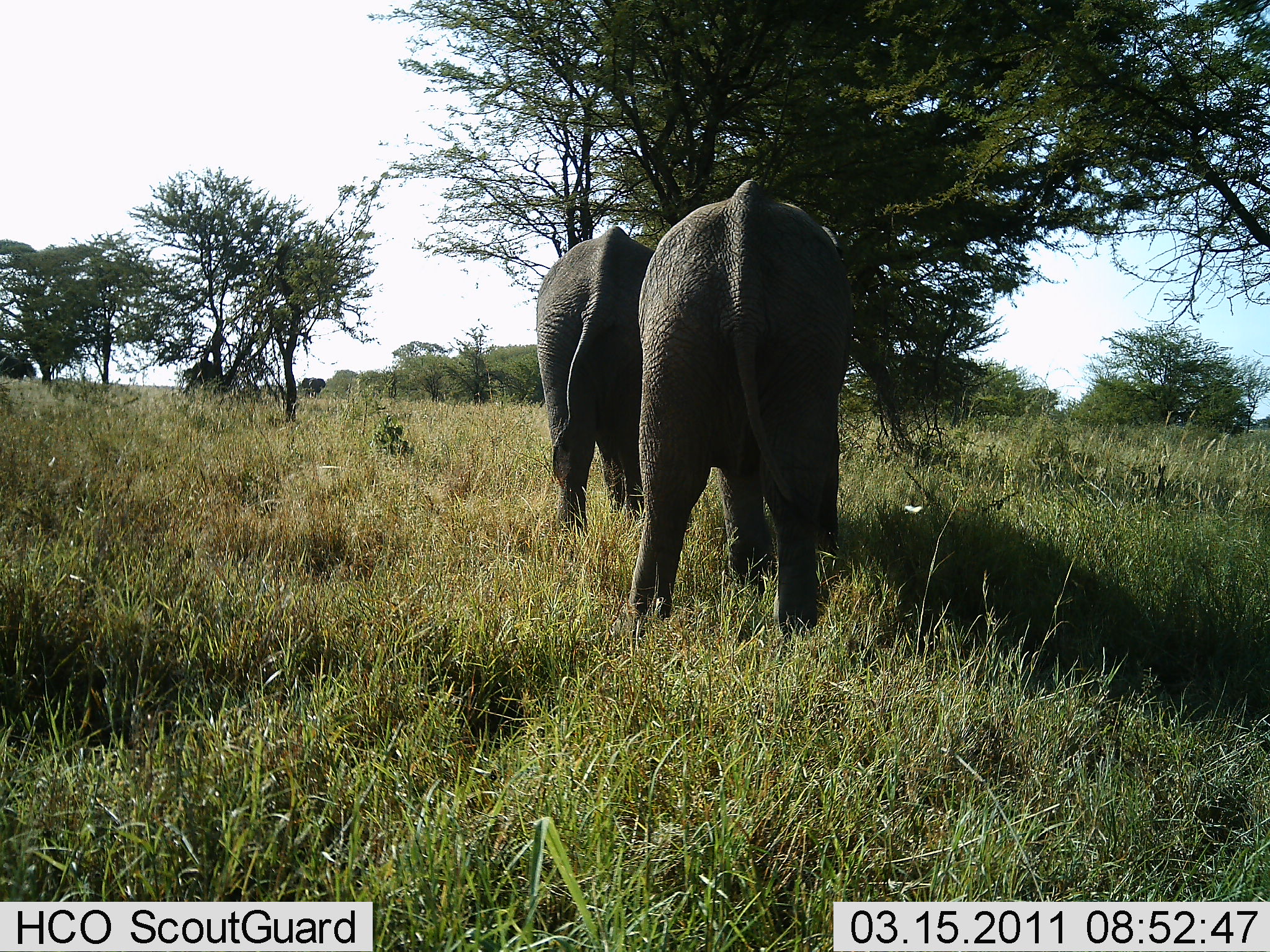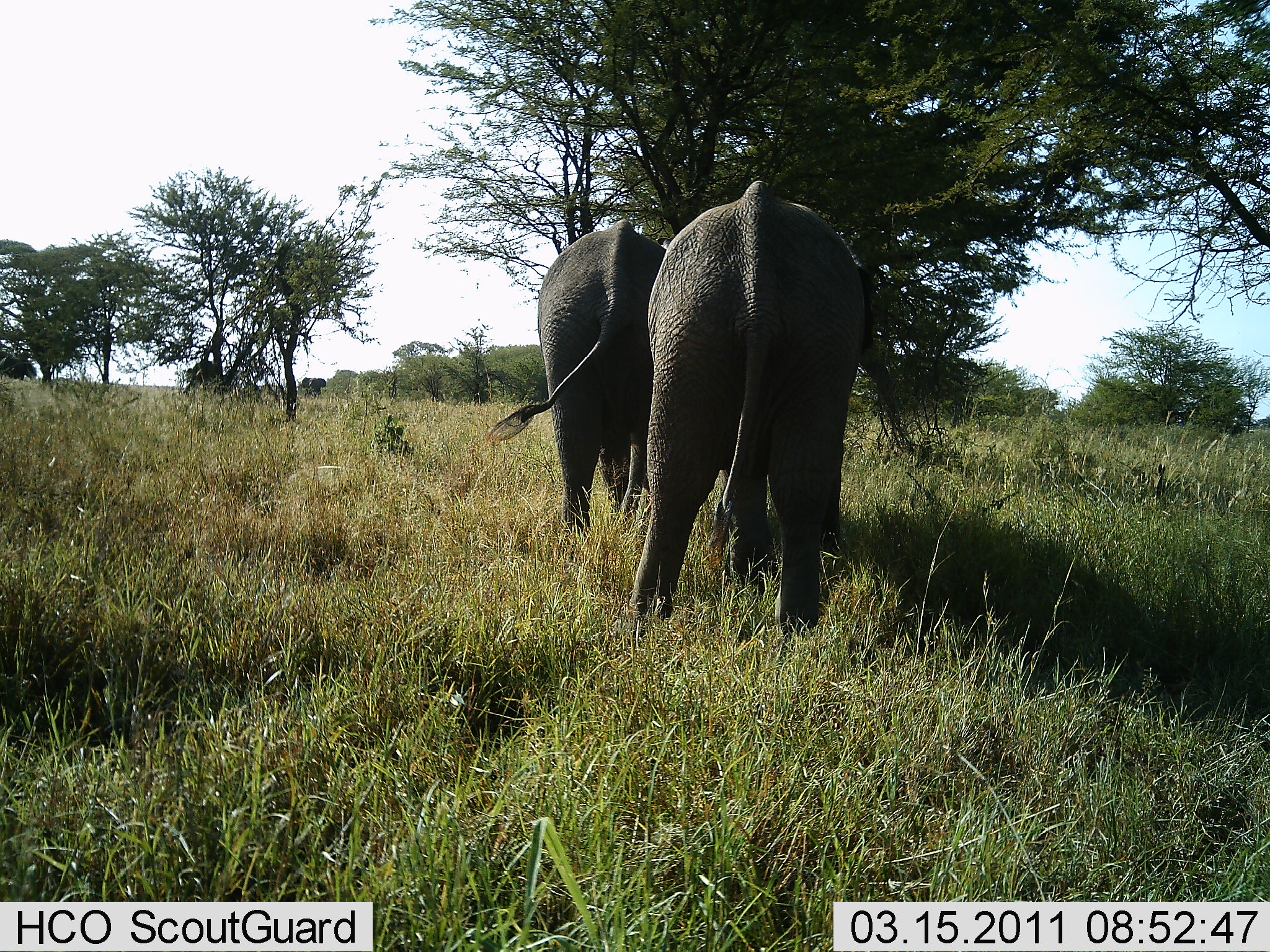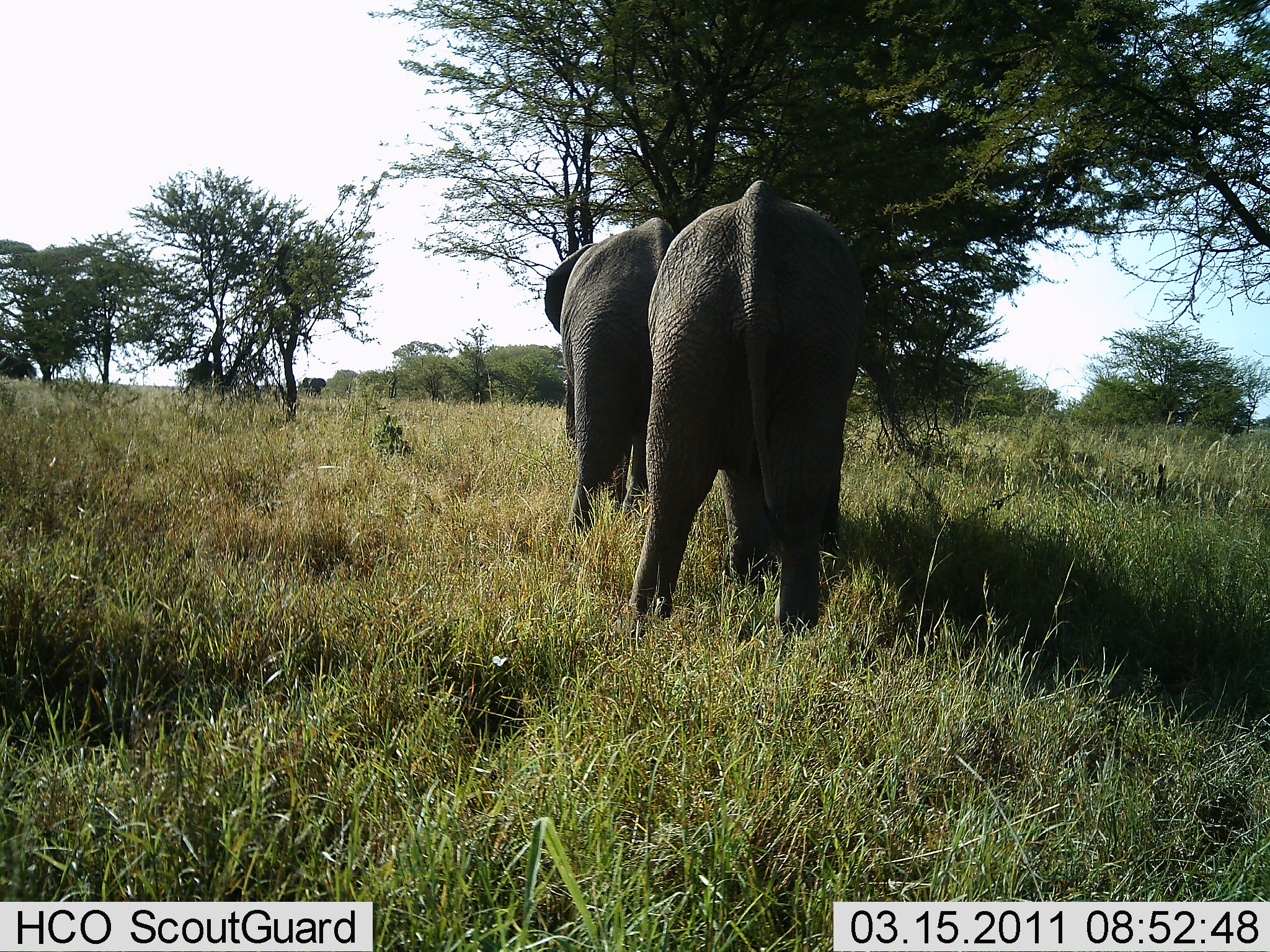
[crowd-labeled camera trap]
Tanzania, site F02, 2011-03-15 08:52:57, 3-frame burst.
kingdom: Animalia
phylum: Chordata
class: Mammalia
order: Proboscidea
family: Elephantidae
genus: Loxodonta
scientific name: Loxodonta africana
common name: african bush elephant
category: elephant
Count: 2.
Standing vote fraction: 60%.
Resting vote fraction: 7%.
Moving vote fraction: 20%.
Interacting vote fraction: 0%.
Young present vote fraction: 0%.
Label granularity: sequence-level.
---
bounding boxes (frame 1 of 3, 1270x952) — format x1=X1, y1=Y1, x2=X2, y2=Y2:
animal: x1=624, y1=175, x2=854, y2=643; x1=536, y1=222, x2=657, y2=541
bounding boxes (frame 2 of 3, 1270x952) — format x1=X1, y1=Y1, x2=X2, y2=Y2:
animal: x1=626, y1=180, x2=877, y2=629; x1=486, y1=217, x2=665, y2=535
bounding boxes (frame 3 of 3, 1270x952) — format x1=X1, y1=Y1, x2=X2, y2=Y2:
animal: x1=622, y1=177, x2=869, y2=637; x1=541, y1=215, x2=673, y2=538